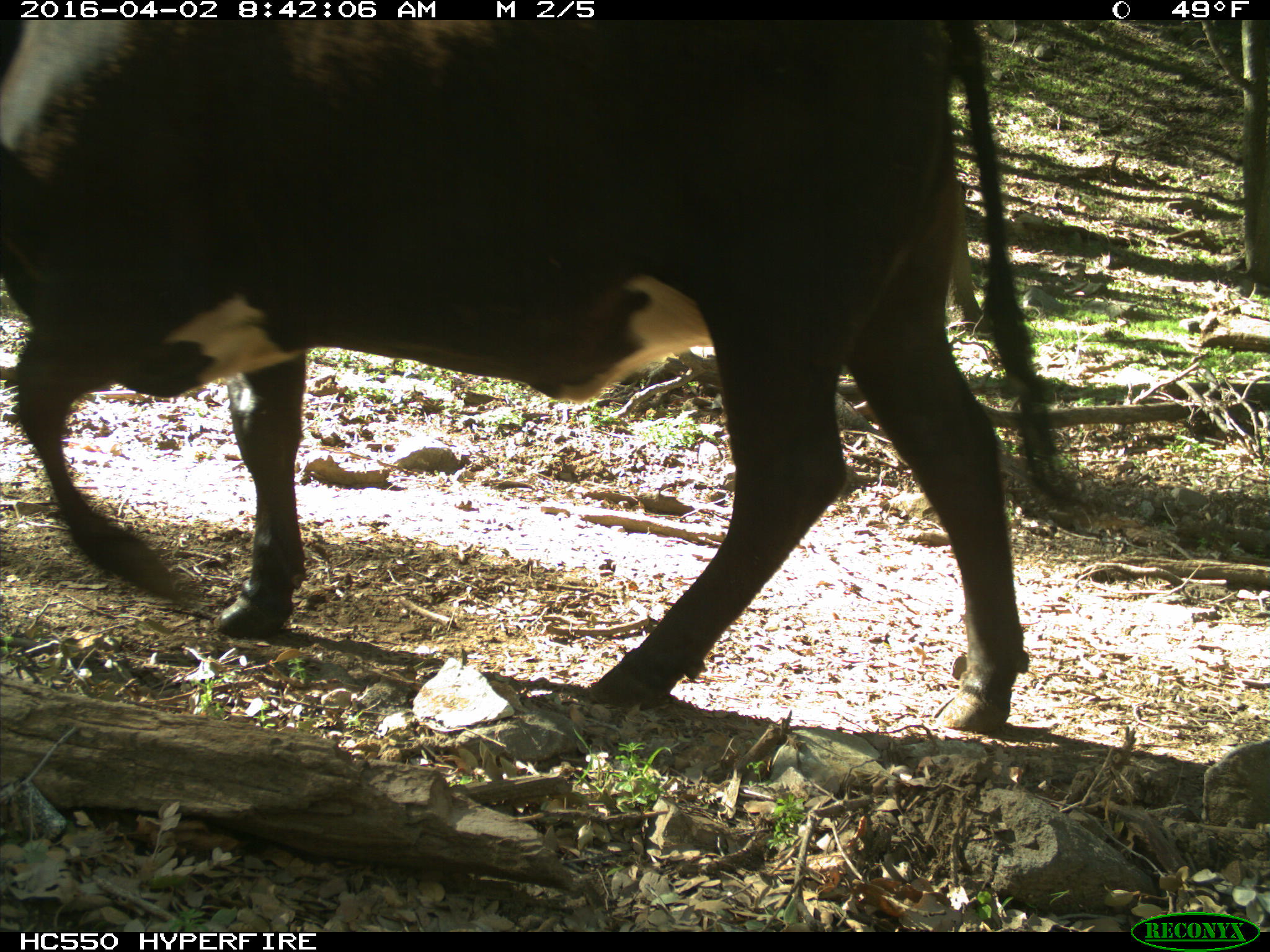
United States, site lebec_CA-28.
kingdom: Animalia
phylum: Chordata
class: Mammalia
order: Artiodactyla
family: Bovidae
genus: Bos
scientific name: Bos taurus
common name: domestic cow